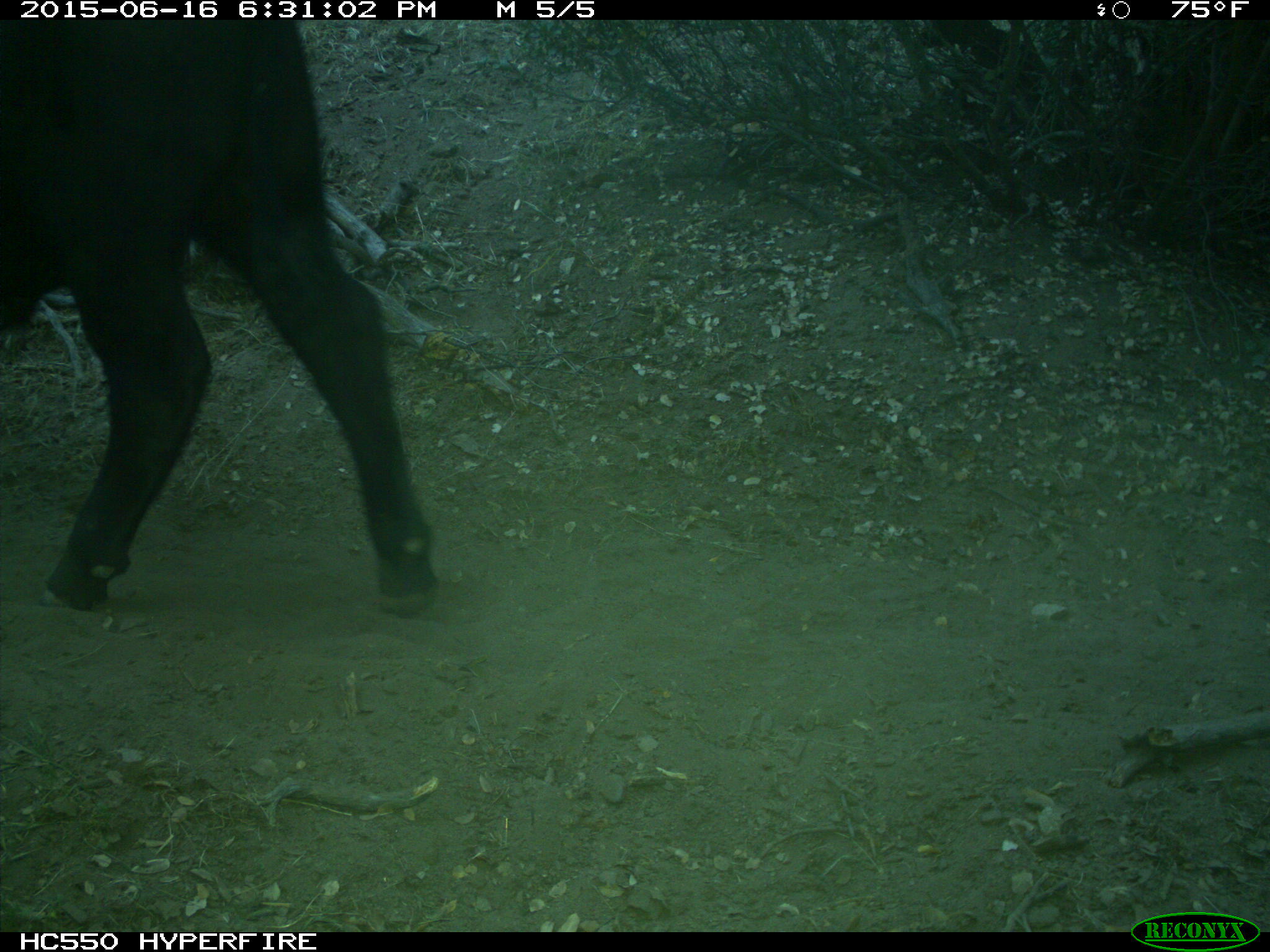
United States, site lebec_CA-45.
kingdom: Animalia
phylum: Chordata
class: Mammalia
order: Artiodactyla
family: Bovidae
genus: Bos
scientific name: Bos taurus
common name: domestic cow